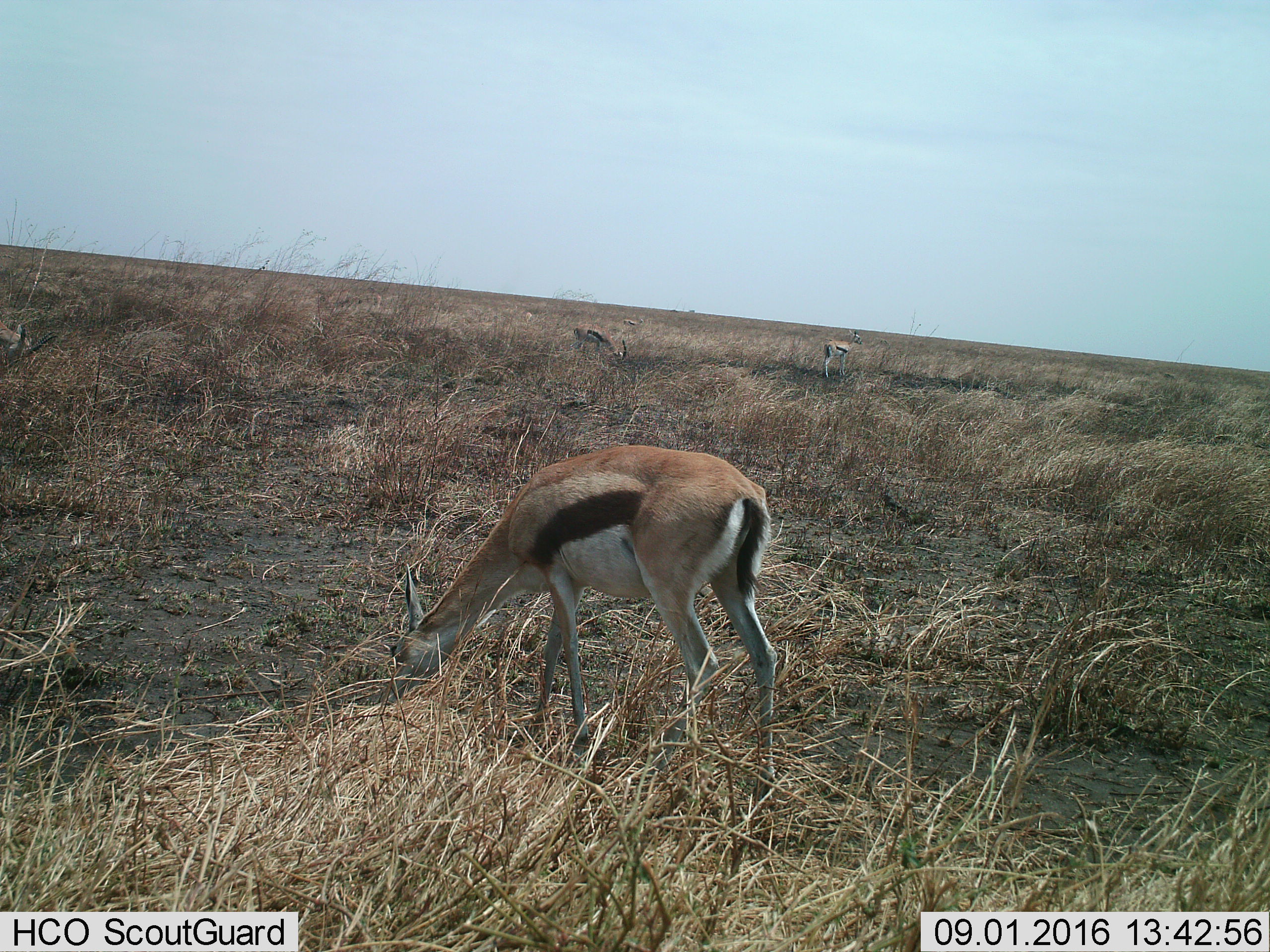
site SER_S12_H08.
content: unidentified animal